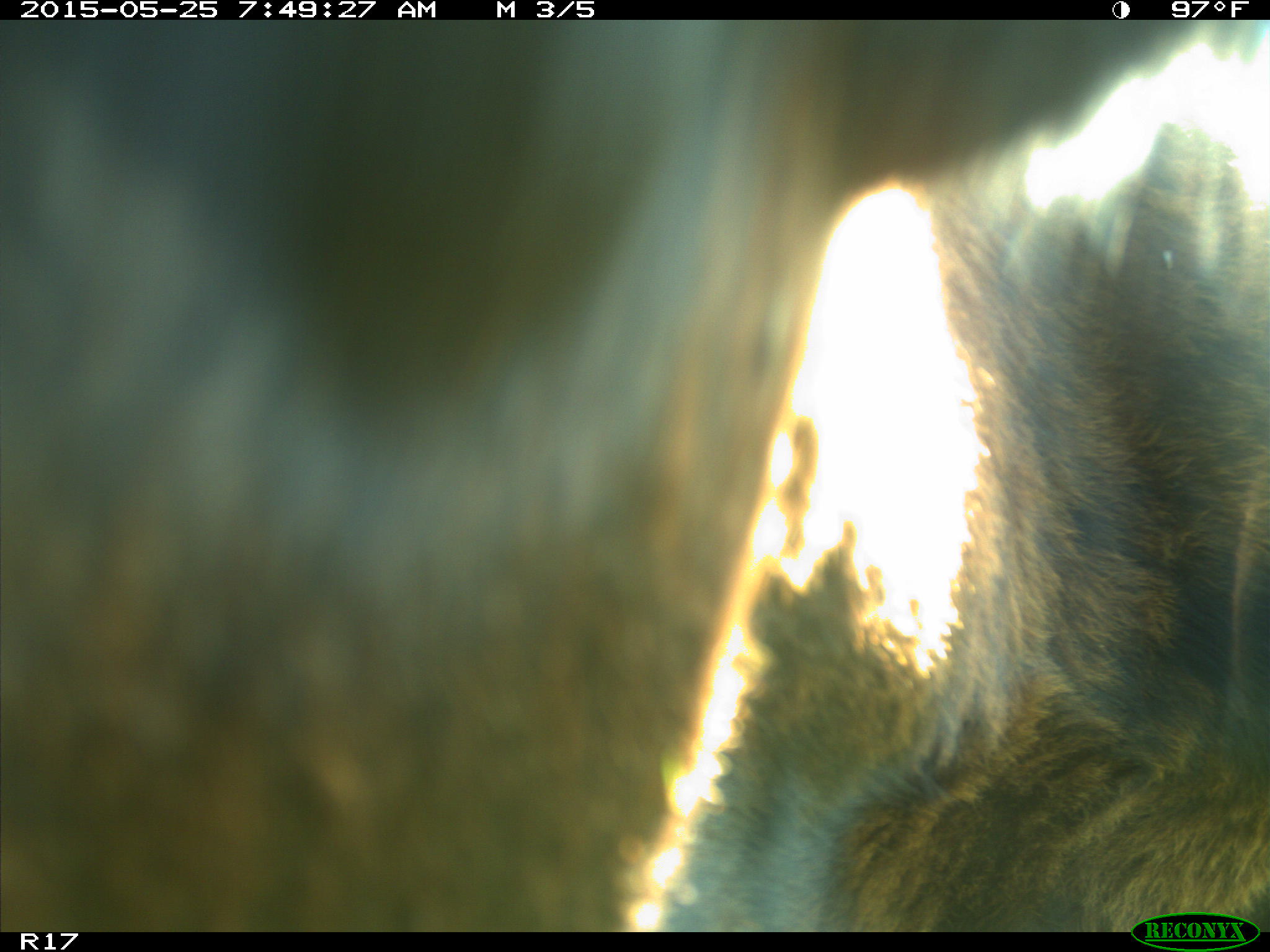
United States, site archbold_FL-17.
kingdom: Animalia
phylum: Chordata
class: Mammalia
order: Artiodactyla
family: Bovidae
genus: Bos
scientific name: Bos taurus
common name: domestic cow